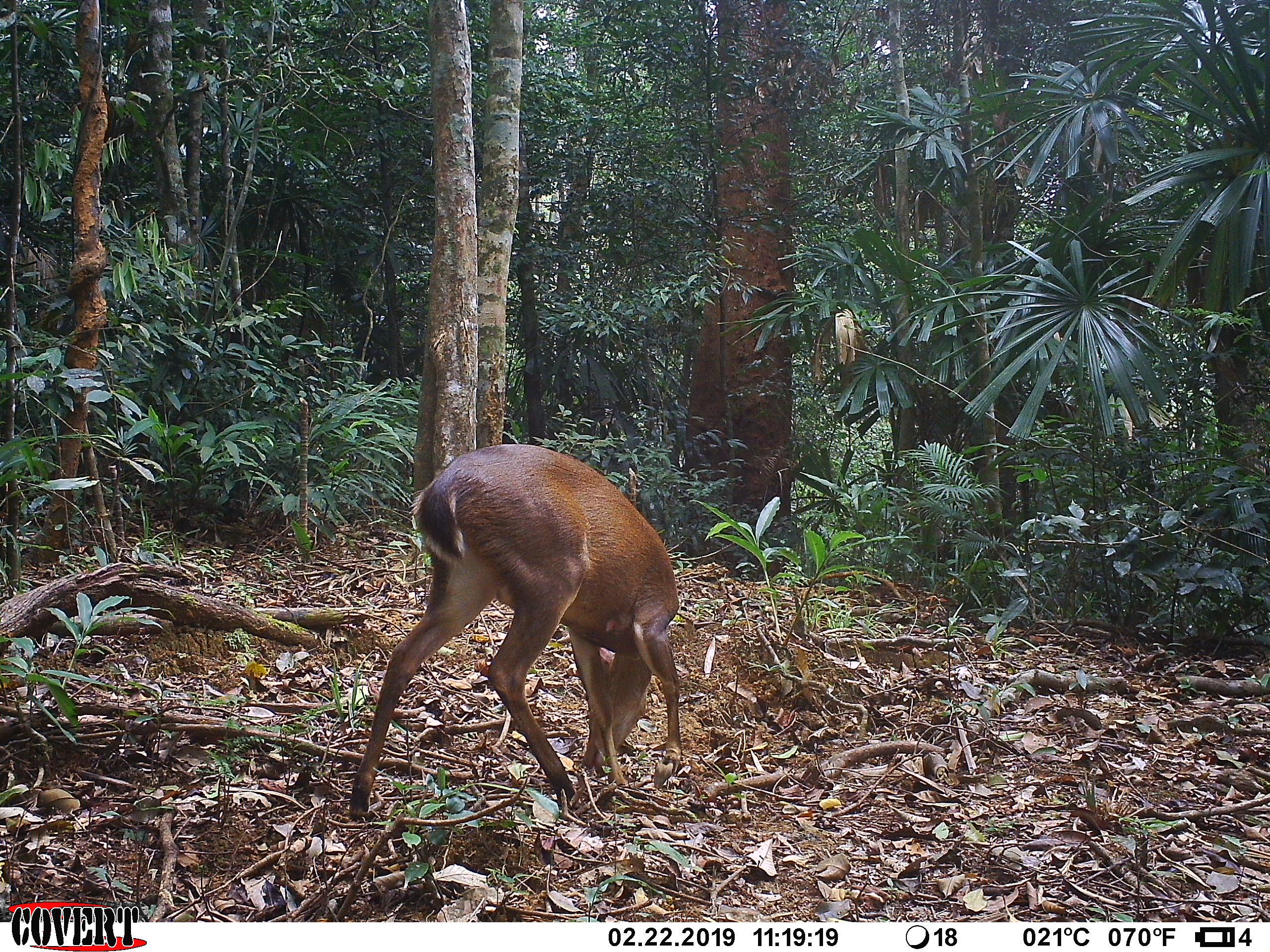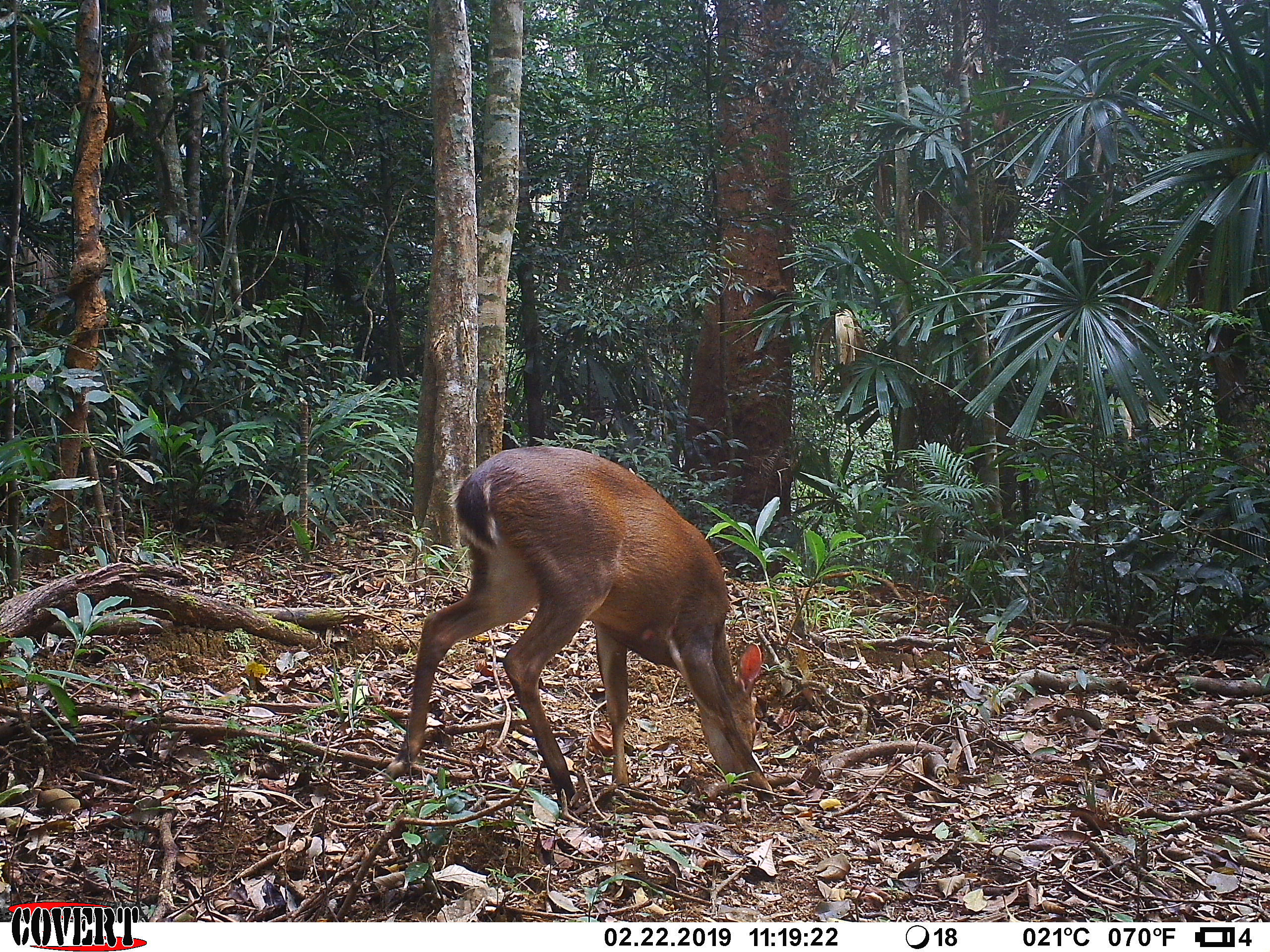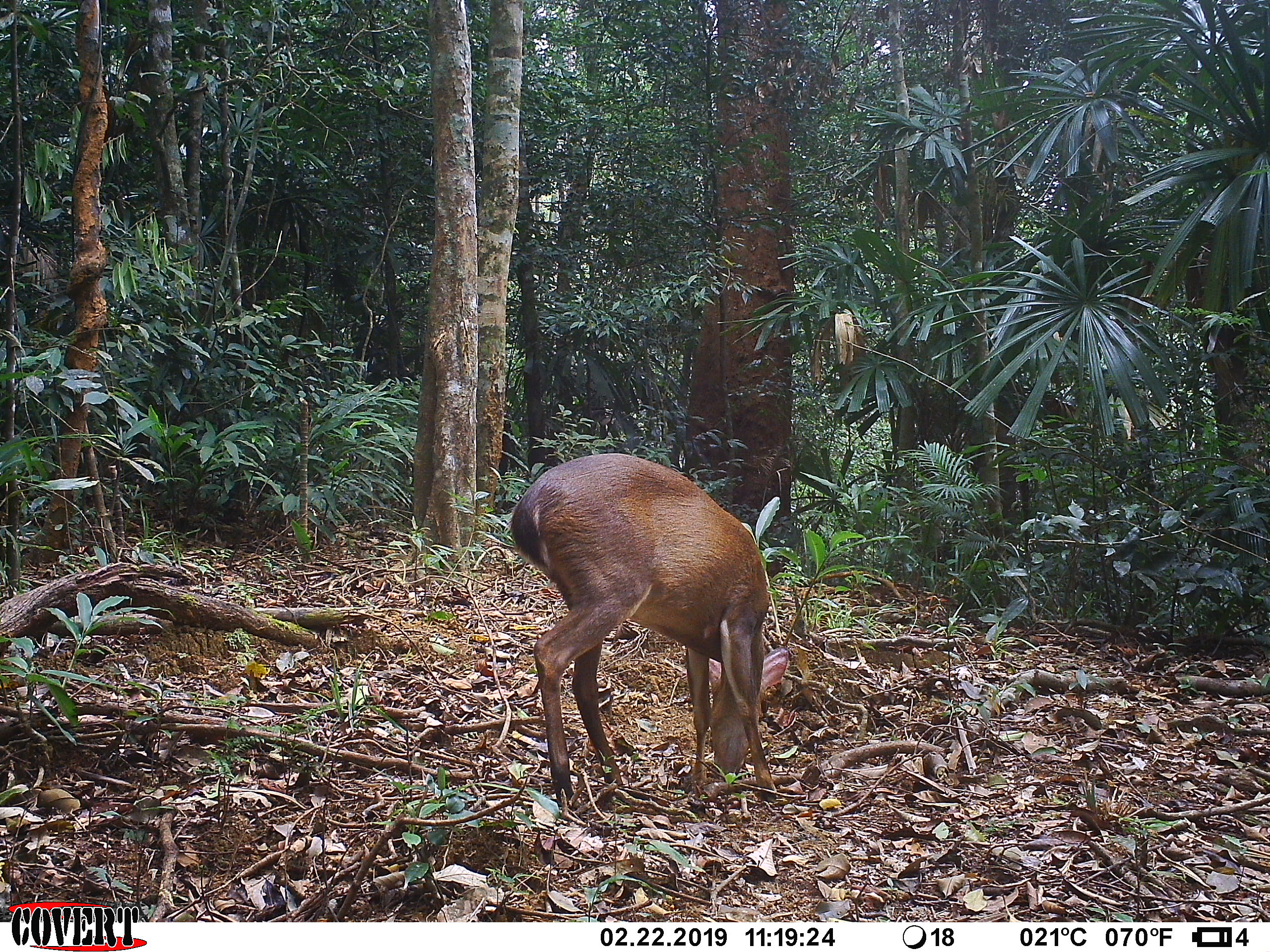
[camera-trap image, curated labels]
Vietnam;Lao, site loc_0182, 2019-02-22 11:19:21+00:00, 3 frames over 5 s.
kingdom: Animalia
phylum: Chordata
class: Mammalia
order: Artiodactyla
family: Cervidae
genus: Muntiacus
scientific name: Muntiacus vuquangensis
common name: large-antlered muntjac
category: large antlered muntjac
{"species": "large antlered muntjac (large-antlered muntjac) (Muntiacus vuquangensis)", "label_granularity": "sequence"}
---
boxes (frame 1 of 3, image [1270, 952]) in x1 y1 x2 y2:
large antlered muntjac: 347 444 680 820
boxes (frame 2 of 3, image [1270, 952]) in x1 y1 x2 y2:
large antlered muntjac: 383 445 778 808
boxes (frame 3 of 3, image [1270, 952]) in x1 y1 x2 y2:
large antlered muntjac: 509 453 788 811